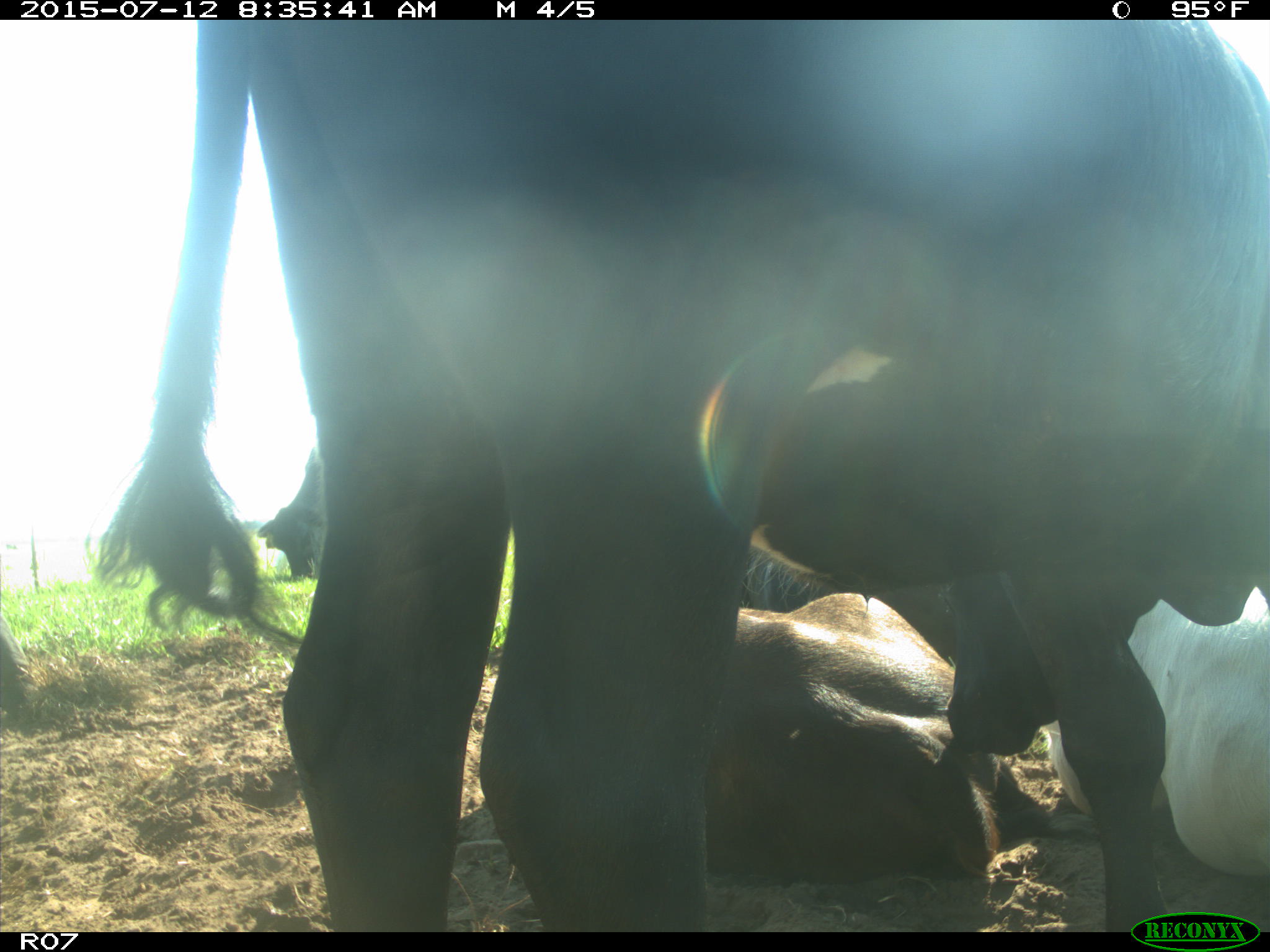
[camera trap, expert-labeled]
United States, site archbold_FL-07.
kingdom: Animalia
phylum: Chordata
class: Mammalia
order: Artiodactyla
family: Bovidae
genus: Bos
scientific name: Bos taurus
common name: domestic cow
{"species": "Bos taurus (domestic cow)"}